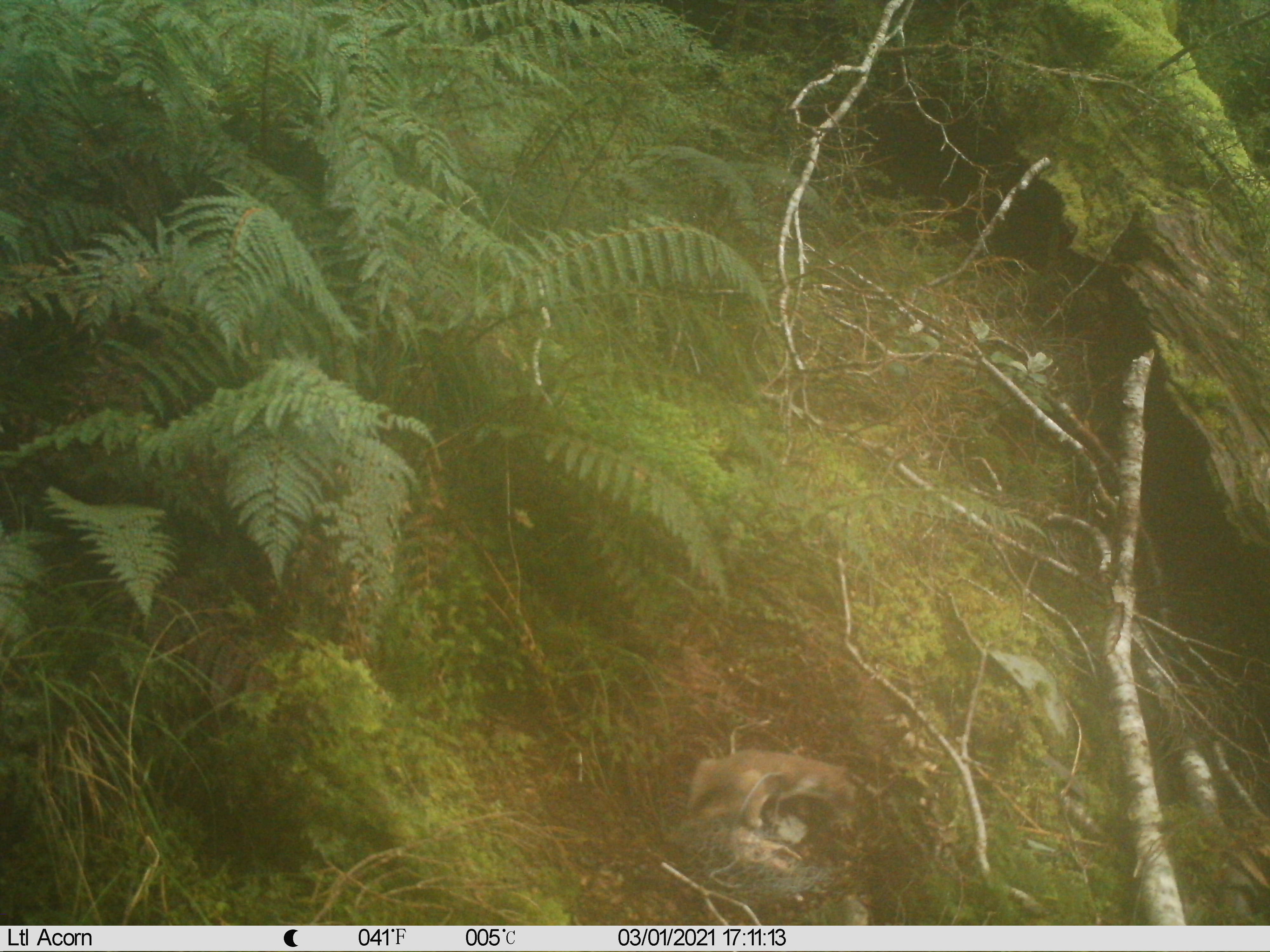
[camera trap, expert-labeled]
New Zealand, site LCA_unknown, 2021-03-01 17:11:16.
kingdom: Animalia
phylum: Chordata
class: Mammalia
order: Carnivora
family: Mustelidae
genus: Mustela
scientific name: Mustela erminea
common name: stoat